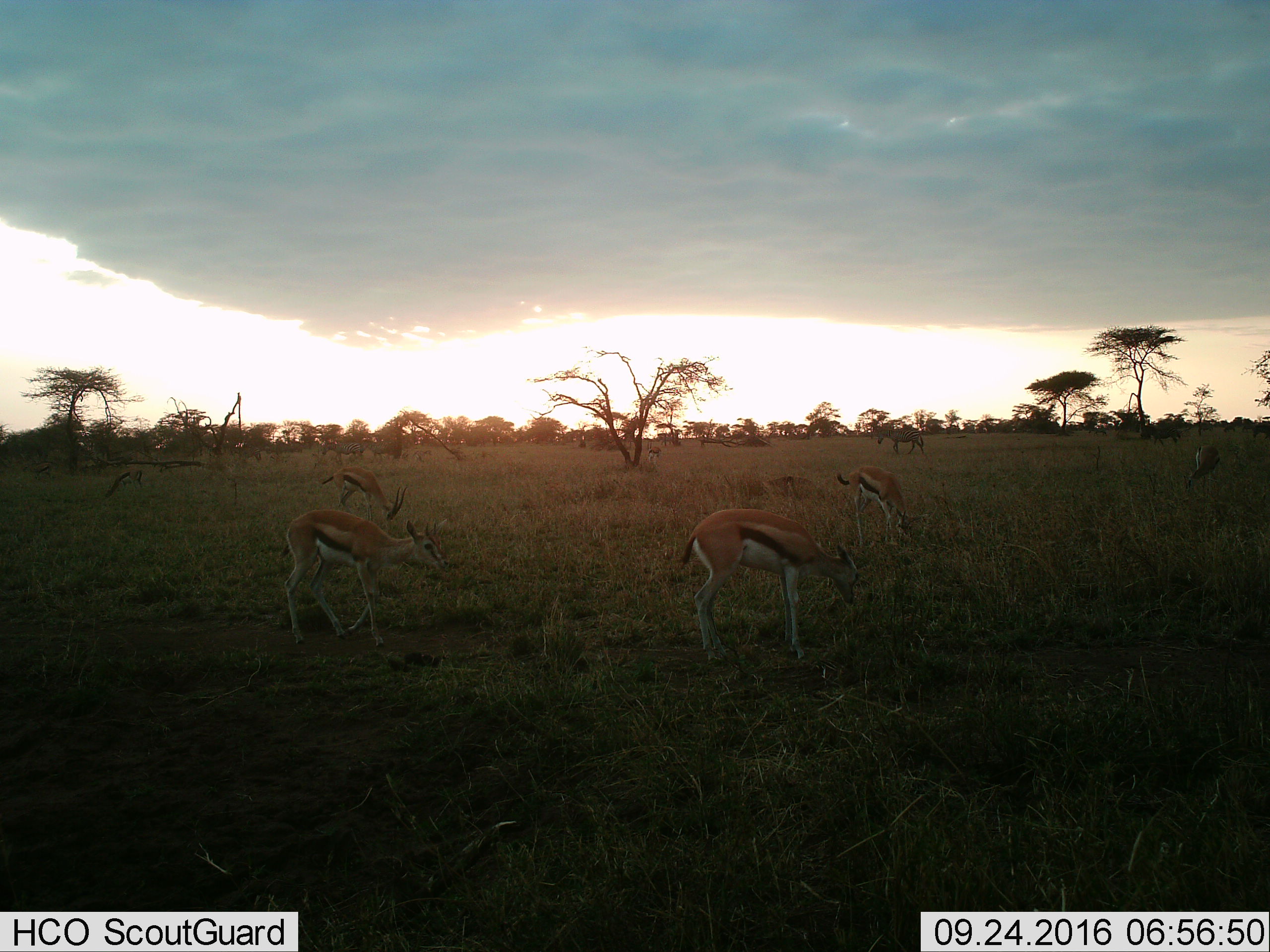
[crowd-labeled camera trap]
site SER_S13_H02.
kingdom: Animalia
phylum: Chordata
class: Mammalia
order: Artiodactyla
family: Bovidae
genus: Eudorcas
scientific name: Eudorcas thomsonii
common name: thomson's gazelle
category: gazellethomsons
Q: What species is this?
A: Gazellethomsons (thomson's gazelle) (Eudorcas thomsonii).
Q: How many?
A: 5.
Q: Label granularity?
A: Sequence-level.